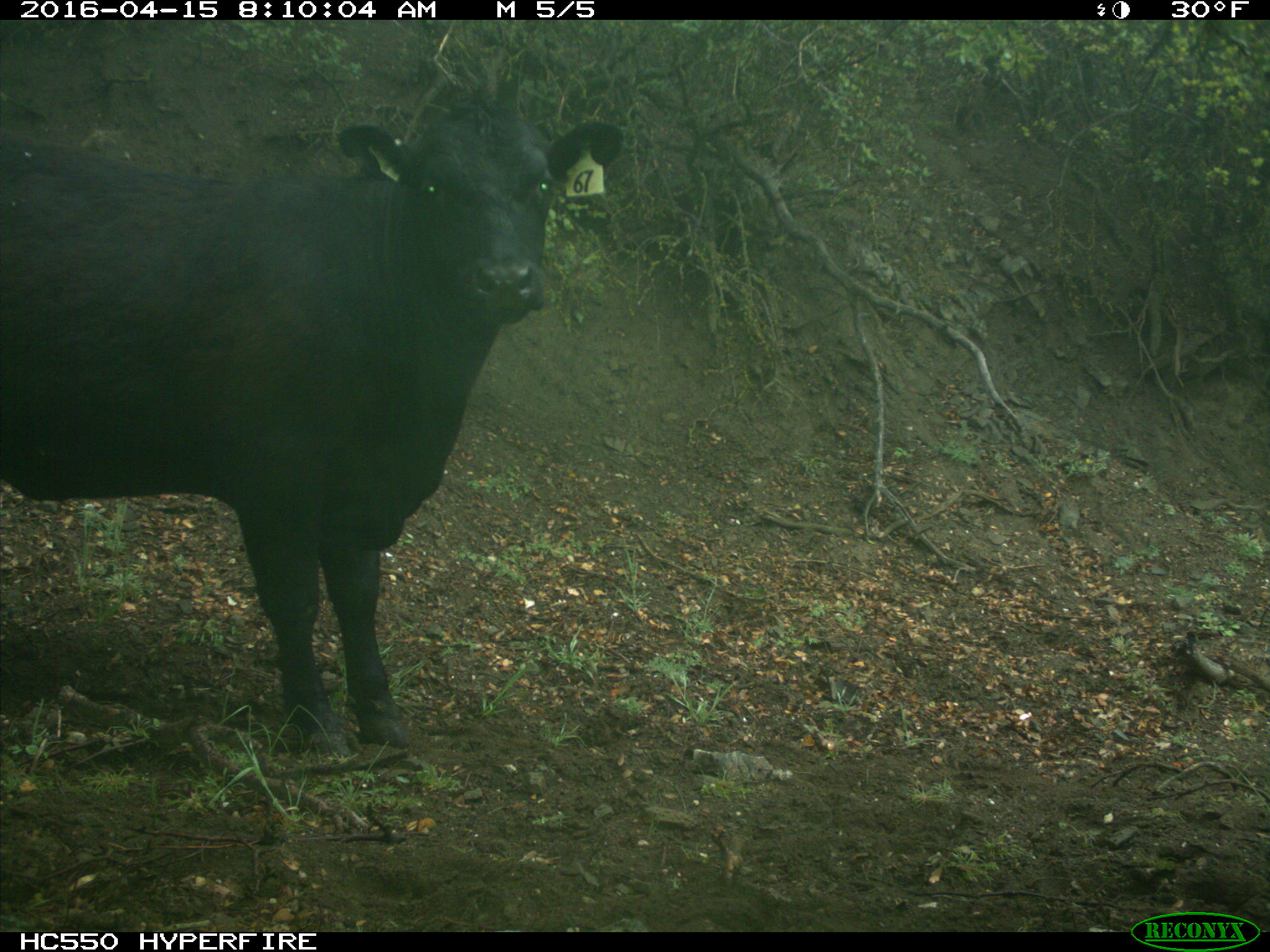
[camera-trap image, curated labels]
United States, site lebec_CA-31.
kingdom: Animalia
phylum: Chordata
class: Mammalia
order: Artiodactyla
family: Bovidae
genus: Bos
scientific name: Bos taurus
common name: domestic cow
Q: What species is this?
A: Bos taurus (domestic cow).